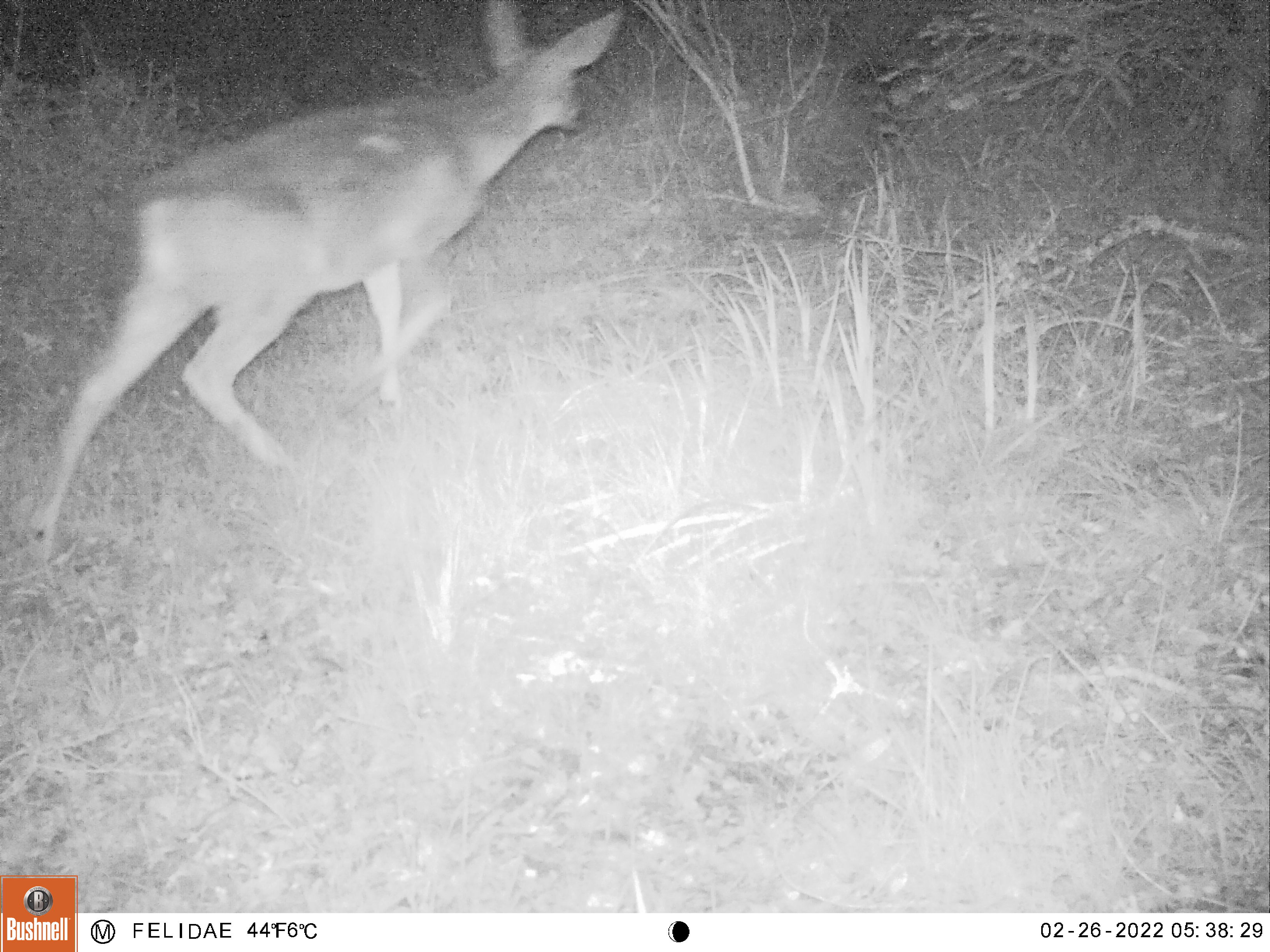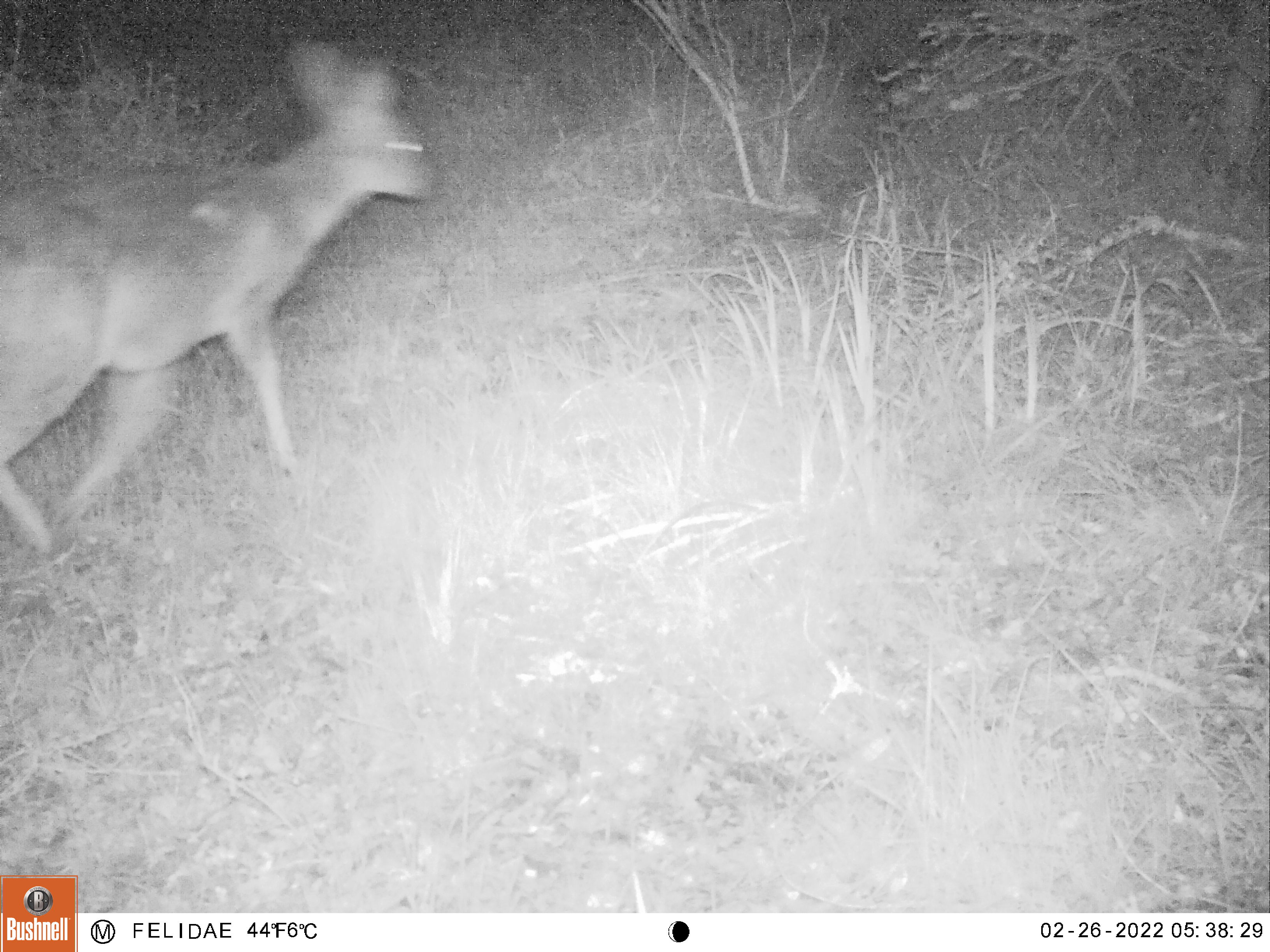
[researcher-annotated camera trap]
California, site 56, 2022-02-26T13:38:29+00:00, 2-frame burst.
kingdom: Animalia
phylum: Chordata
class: Mammalia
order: Artiodactyla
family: Cervidae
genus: Odocoileus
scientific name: Odocoileus hemionus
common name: mule deer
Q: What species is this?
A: Mule deer (Odocoileus hemionus).